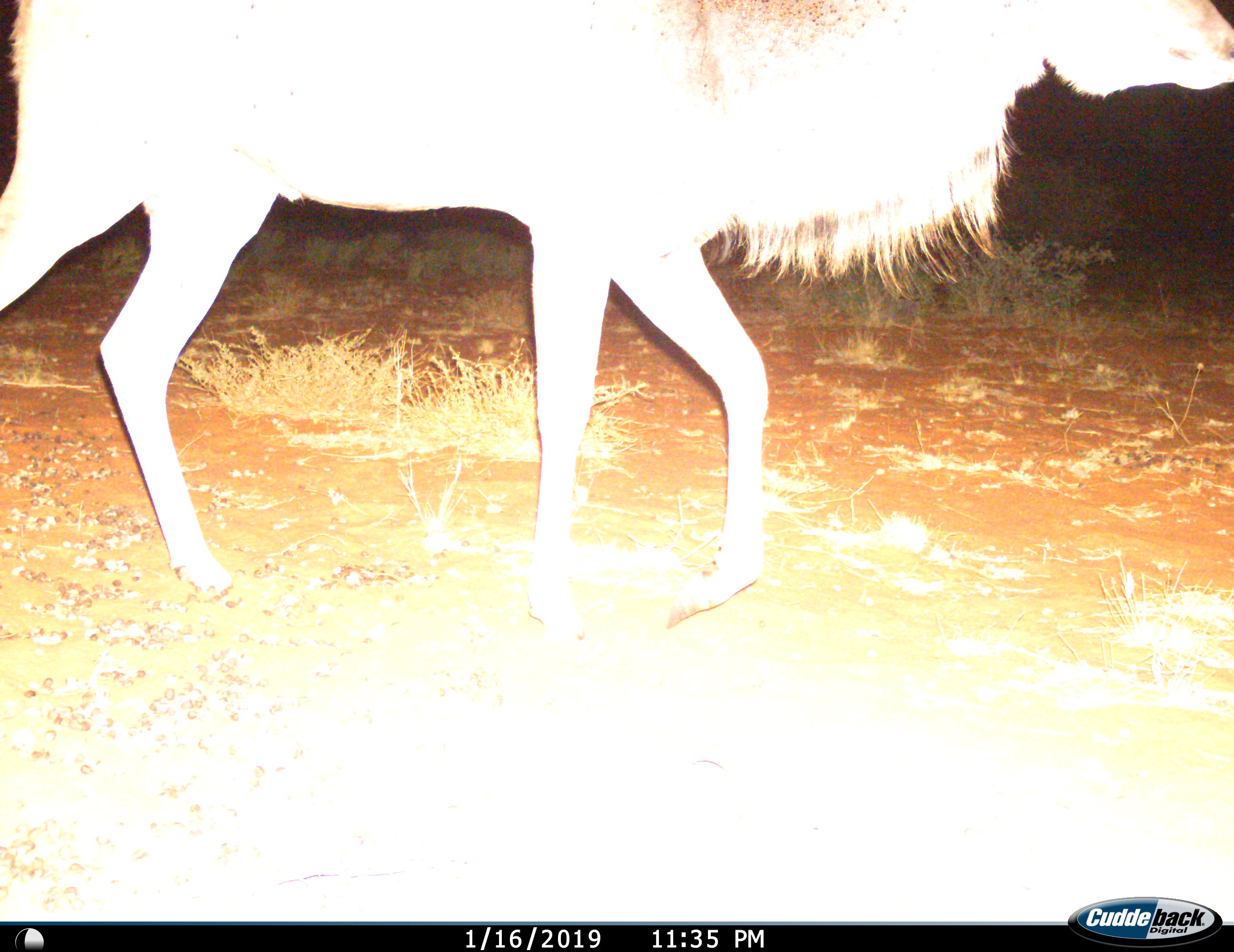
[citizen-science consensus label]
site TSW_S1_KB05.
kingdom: Animalia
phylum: Chordata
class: Mammalia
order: Artiodactyla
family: Bovidae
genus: Tragelaphus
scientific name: Tragelaphus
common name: kudu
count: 1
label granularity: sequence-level